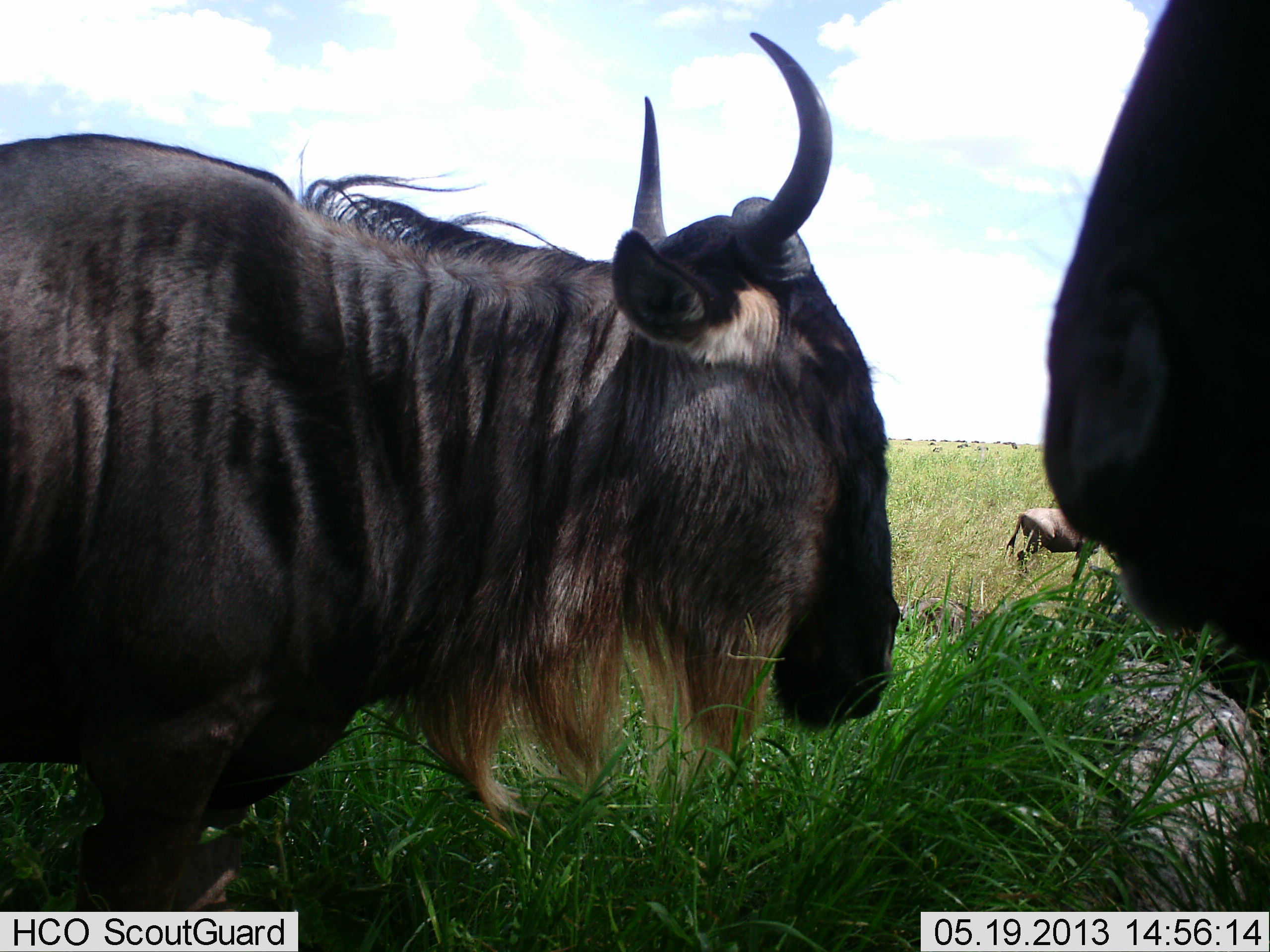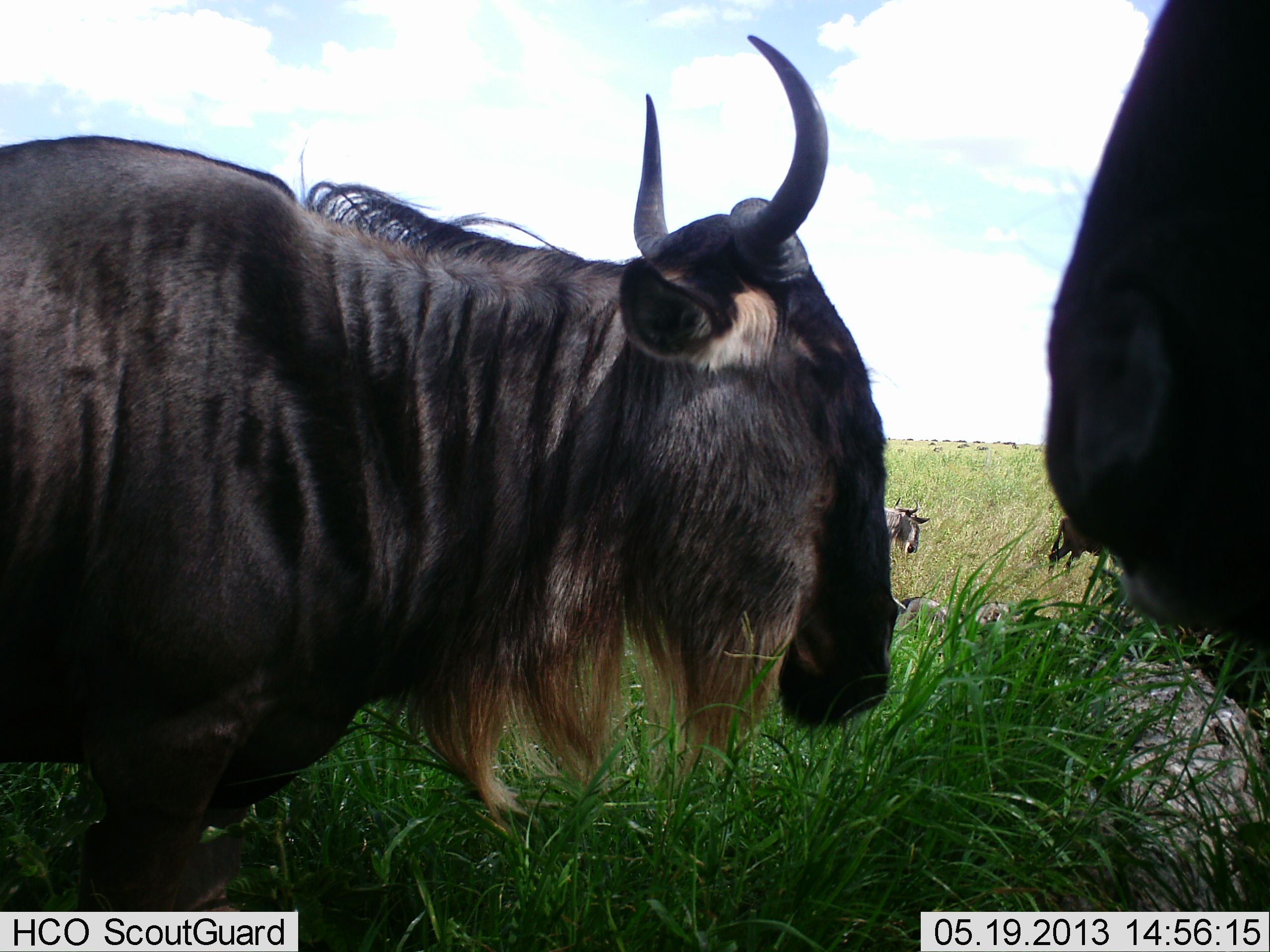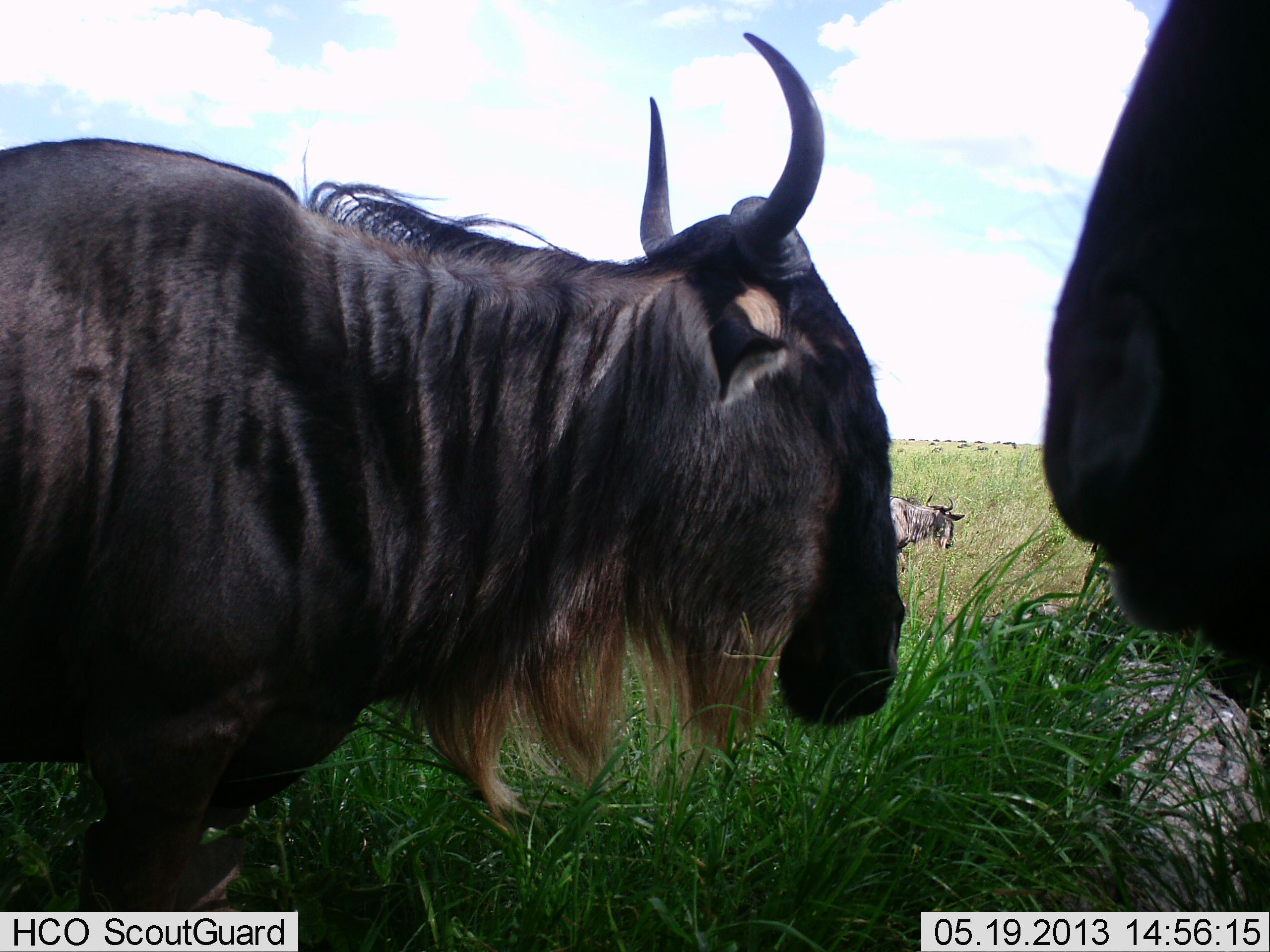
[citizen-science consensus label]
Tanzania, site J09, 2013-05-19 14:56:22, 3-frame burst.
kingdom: Animalia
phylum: Chordata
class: Mammalia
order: Artiodactyla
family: Bovidae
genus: Connochaetes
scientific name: Connochaetes taurinus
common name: blue wildebeest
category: wildebeest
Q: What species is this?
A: Wildebeest (blue wildebeest) (Connochaetes taurinus).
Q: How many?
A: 5.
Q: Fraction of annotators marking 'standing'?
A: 89%.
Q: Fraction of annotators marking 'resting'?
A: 11%.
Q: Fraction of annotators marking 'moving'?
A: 85%.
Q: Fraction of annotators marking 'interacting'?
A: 0%.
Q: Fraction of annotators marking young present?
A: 0%.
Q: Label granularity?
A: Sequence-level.